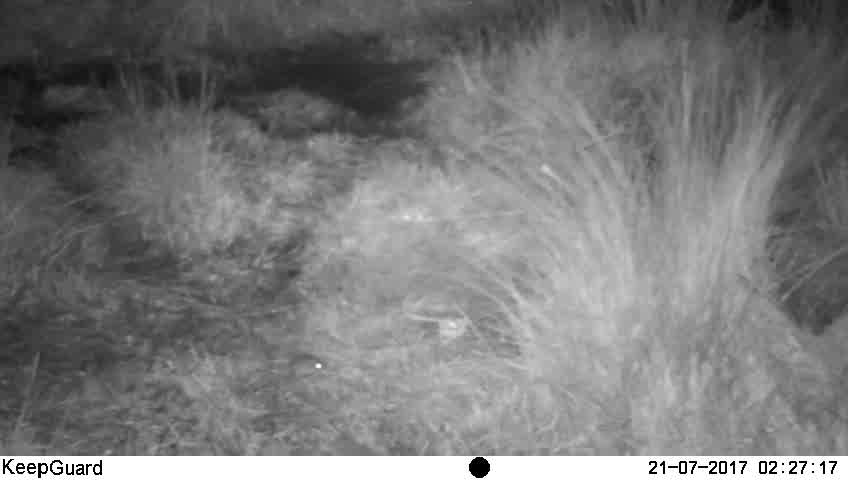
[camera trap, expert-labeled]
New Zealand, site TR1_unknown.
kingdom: Animalia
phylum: Chordata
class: Mammalia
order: Rodentia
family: Muridae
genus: Mus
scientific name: Mus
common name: mouse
Mouse (Mus).